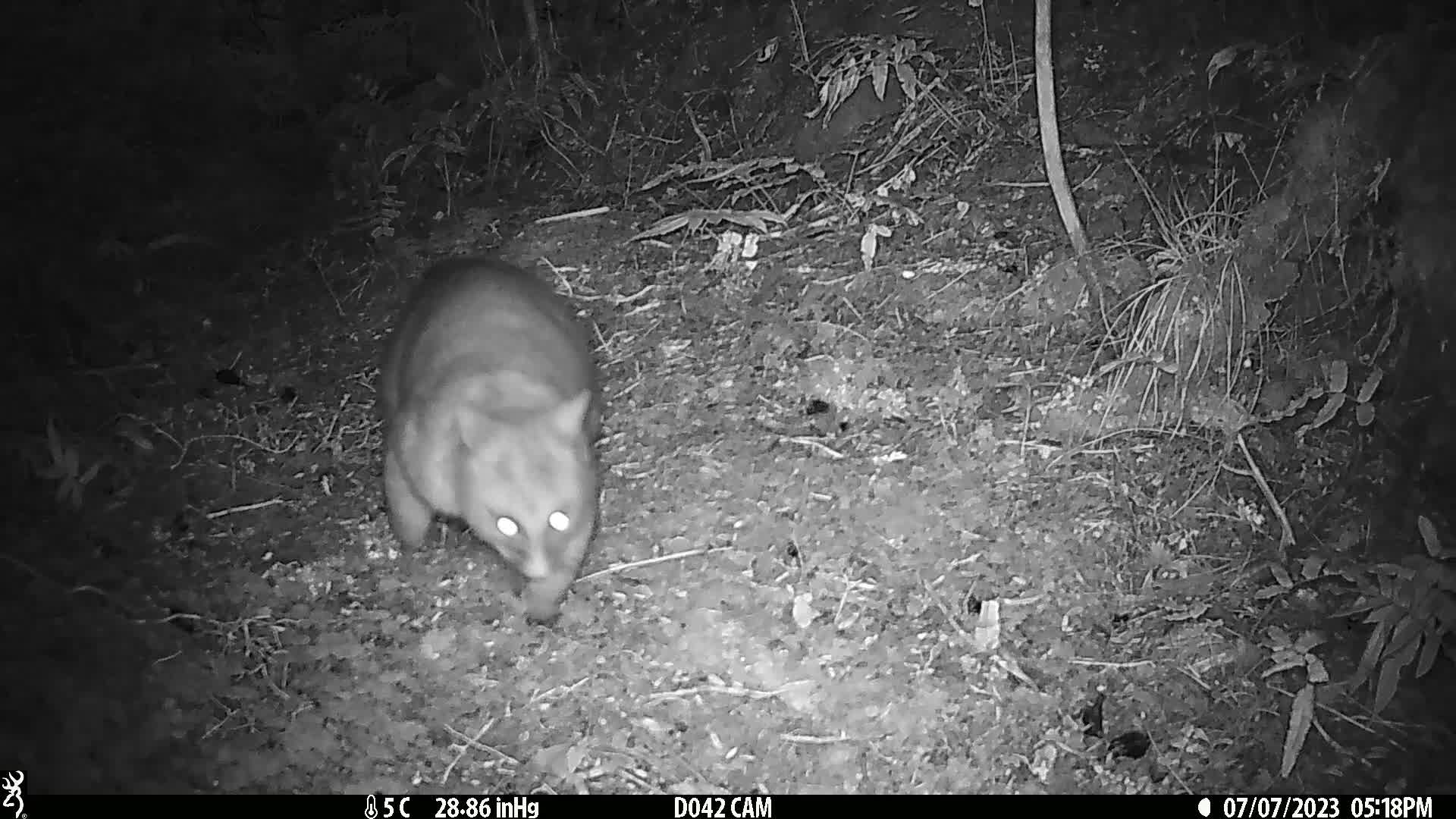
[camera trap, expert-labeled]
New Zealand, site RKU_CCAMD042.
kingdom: Animalia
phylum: Chordata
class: Mammalia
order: Diprotodontia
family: Phalangeridae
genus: Trichosurus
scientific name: Trichosurus vulpecula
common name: common brushtail possum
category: possum